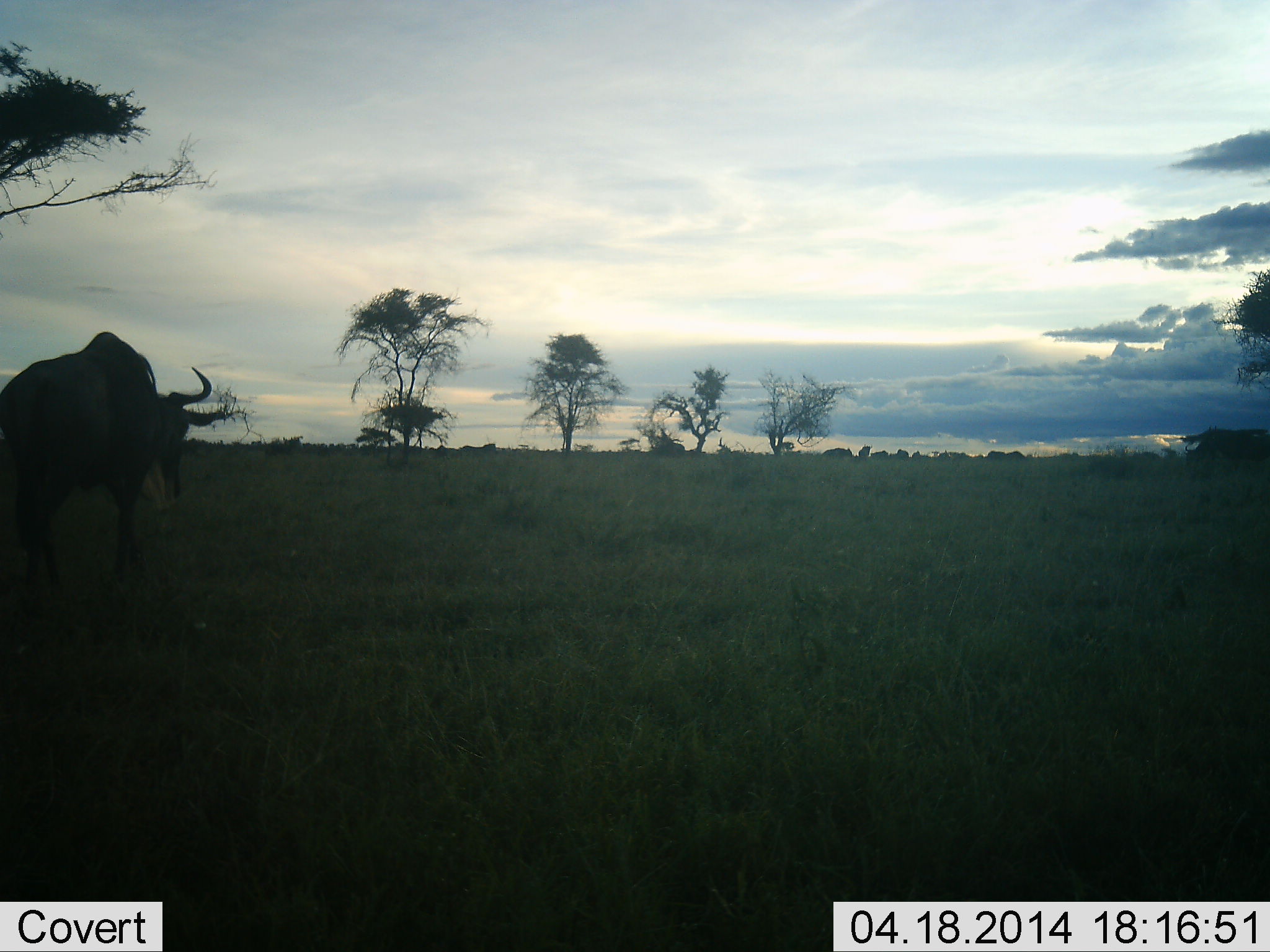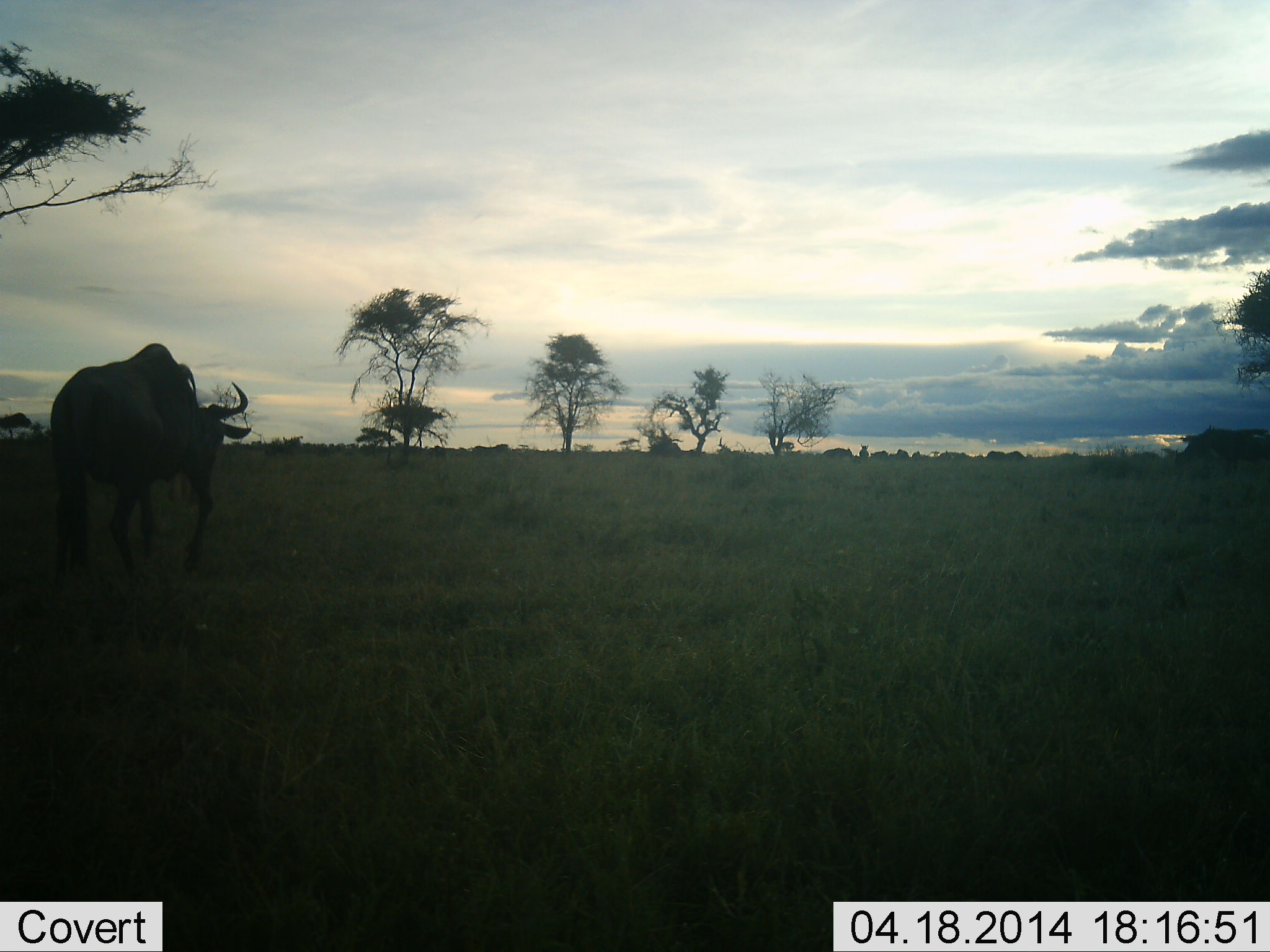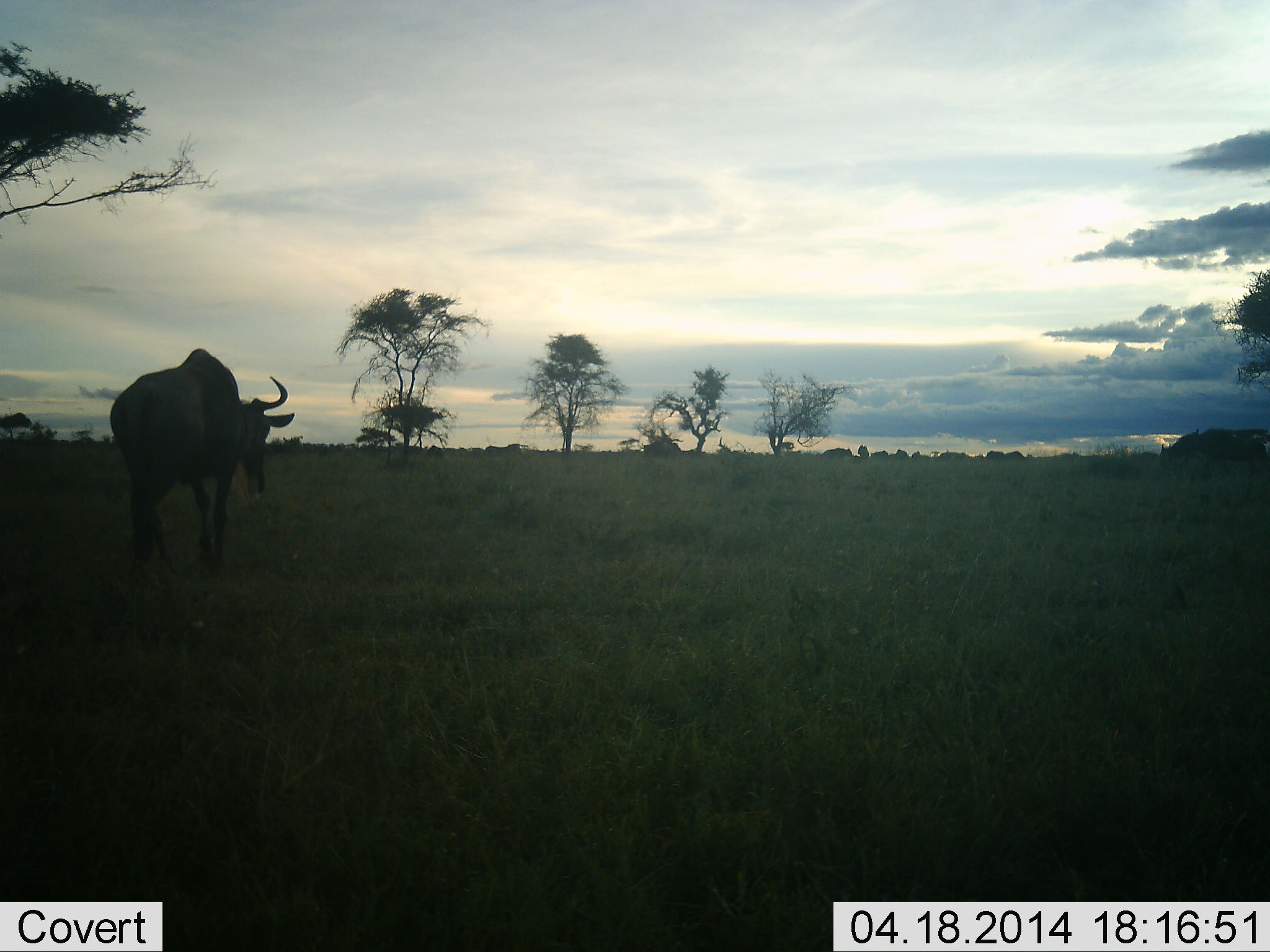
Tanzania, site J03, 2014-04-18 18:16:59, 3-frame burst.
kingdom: Animalia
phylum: Chordata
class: Mammalia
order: Artiodactyla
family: Bovidae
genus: Connochaetes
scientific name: Connochaetes taurinus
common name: blue wildebeest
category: wildebeest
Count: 11-50.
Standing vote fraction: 50%.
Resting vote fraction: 0%.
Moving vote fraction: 80%.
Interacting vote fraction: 0%.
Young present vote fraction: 0%.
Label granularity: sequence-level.